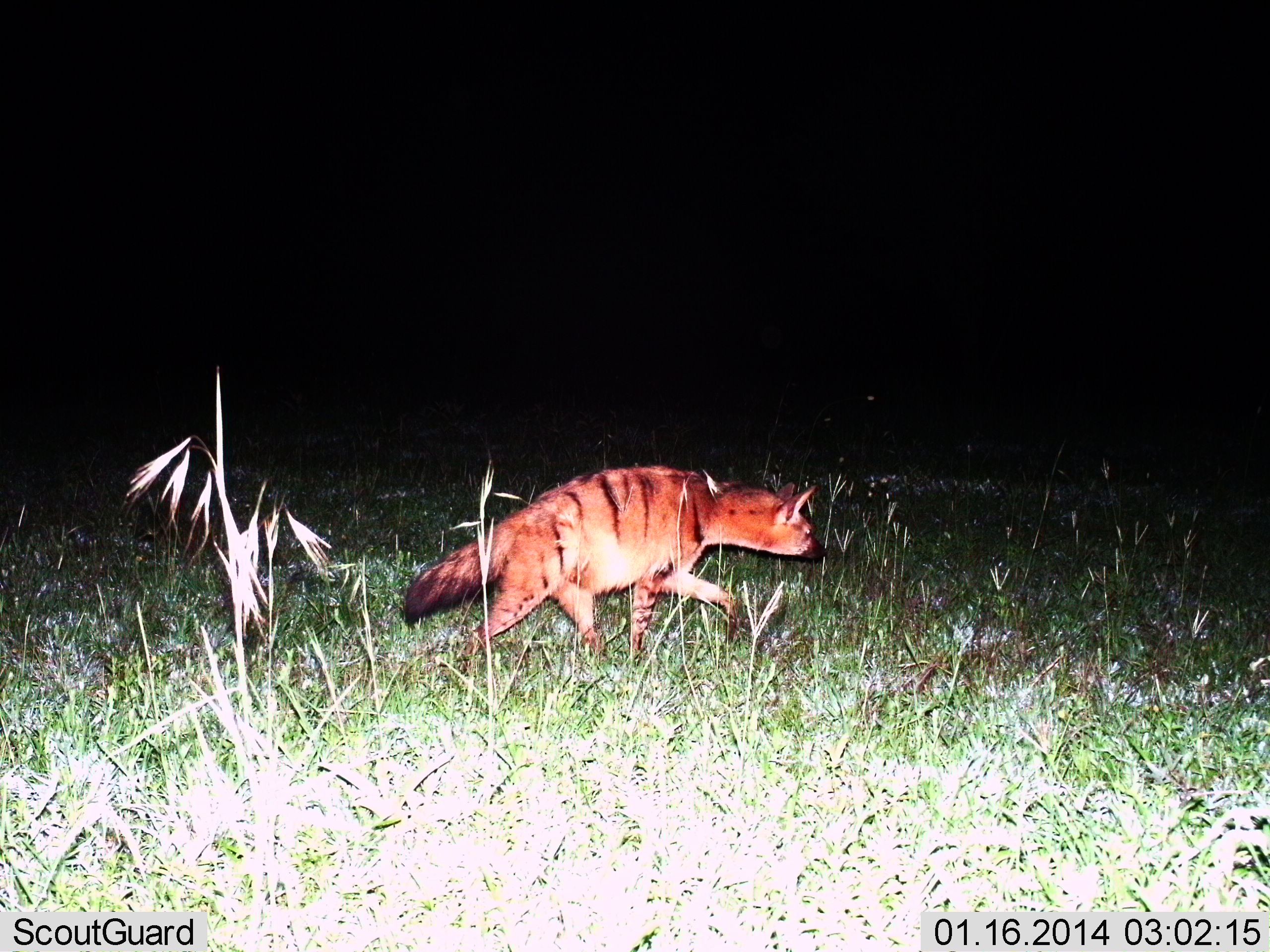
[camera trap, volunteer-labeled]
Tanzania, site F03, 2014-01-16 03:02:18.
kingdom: Animalia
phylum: Chordata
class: Mammalia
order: Carnivora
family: Hyaenidae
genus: Proteles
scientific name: Proteles cristatus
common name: aardwolf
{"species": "aardwolf (Proteles cristatus)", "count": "1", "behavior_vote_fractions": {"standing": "10%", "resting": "0%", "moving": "90%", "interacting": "0%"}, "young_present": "0%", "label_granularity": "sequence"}